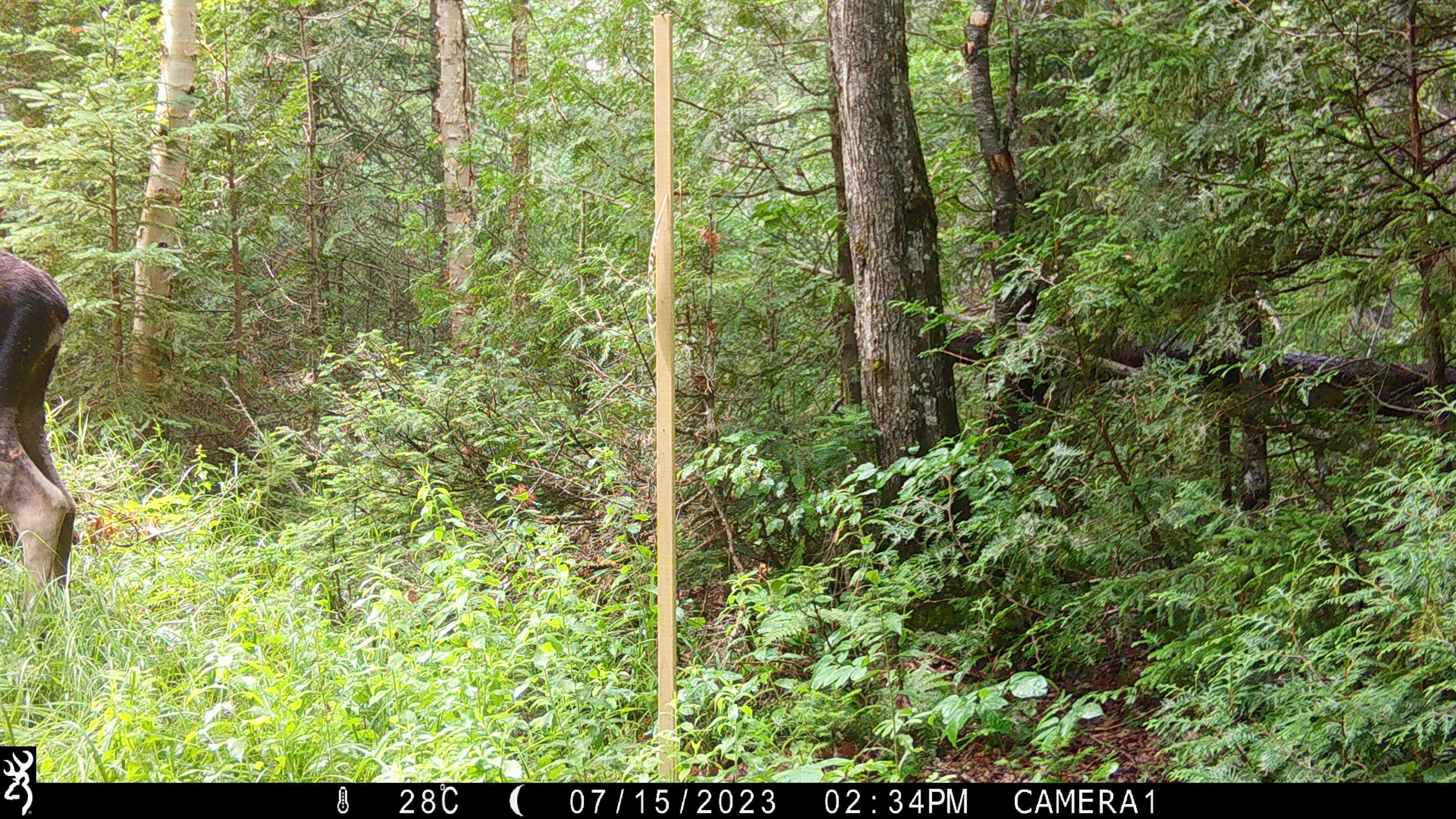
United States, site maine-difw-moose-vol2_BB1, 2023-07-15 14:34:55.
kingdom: Animalia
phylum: Chordata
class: Mammalia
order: Artiodactyla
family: Cervidae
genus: Alces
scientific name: Alces alces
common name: moose